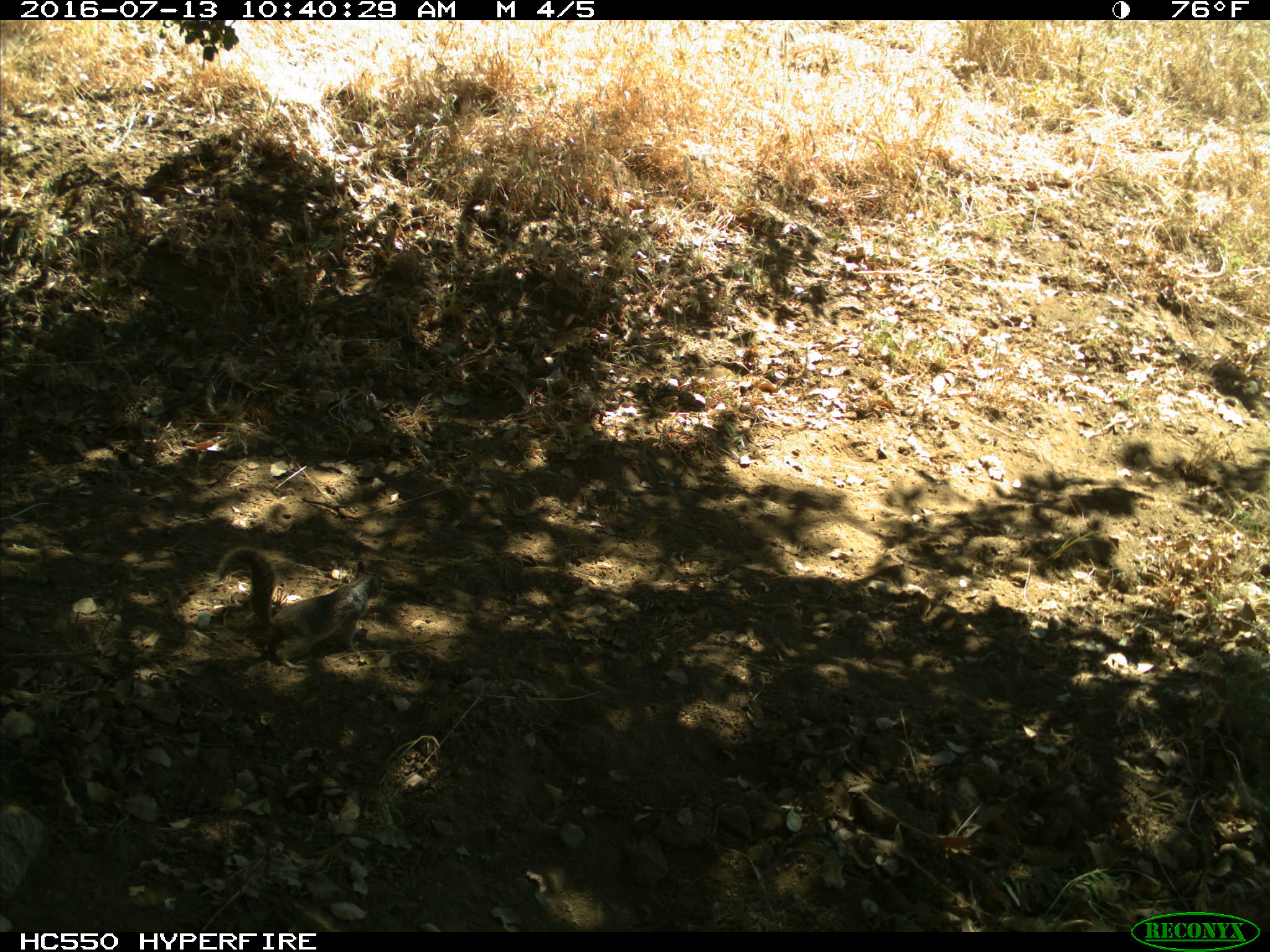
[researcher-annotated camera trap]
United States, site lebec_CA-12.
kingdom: Animalia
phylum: Chordata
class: Mammalia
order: Rodentia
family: Sciuridae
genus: Otospermophilus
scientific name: Otospermophilus beecheyi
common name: california ground squirrel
Otospermophilus beecheyi (california ground squirrel).